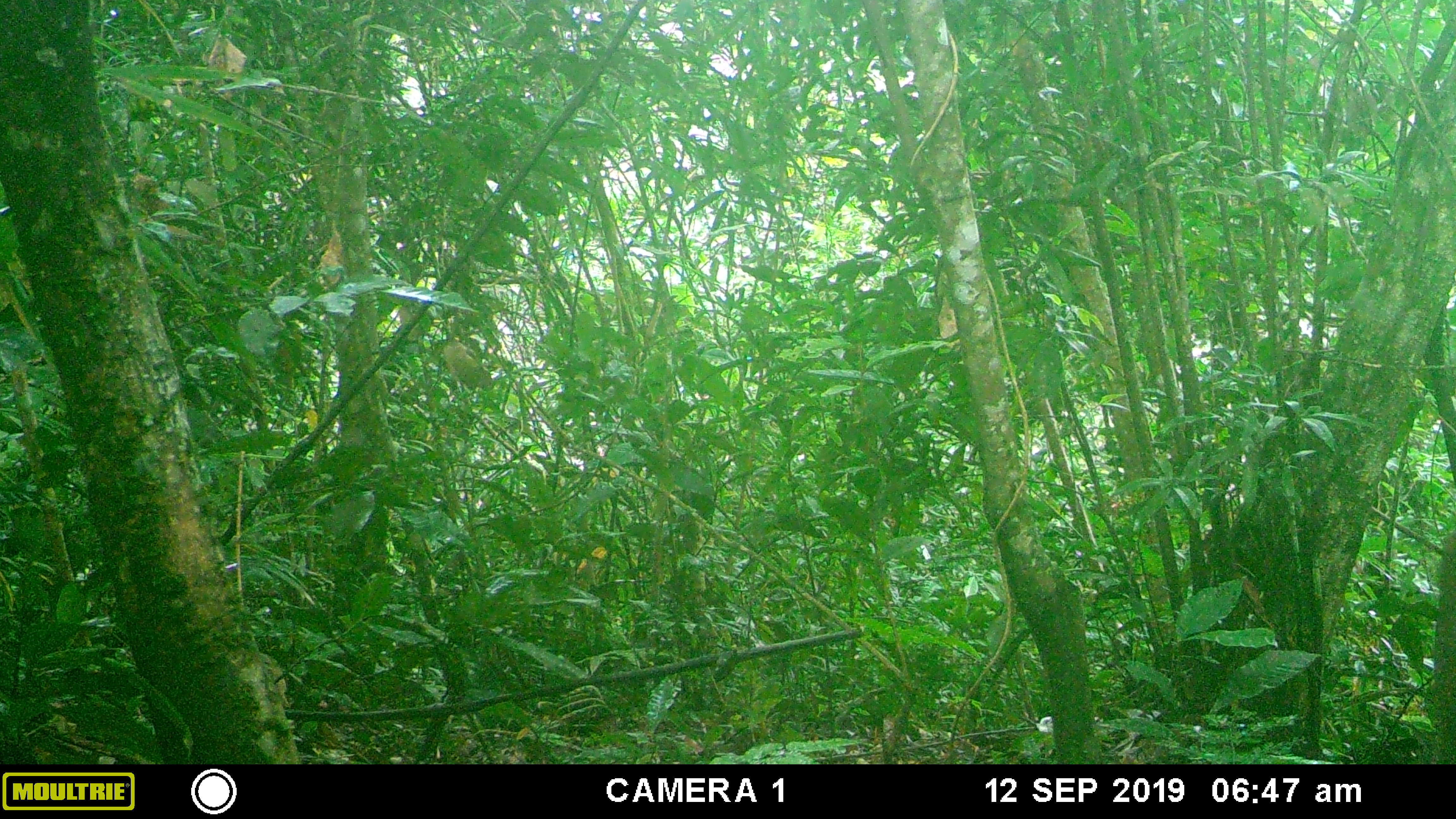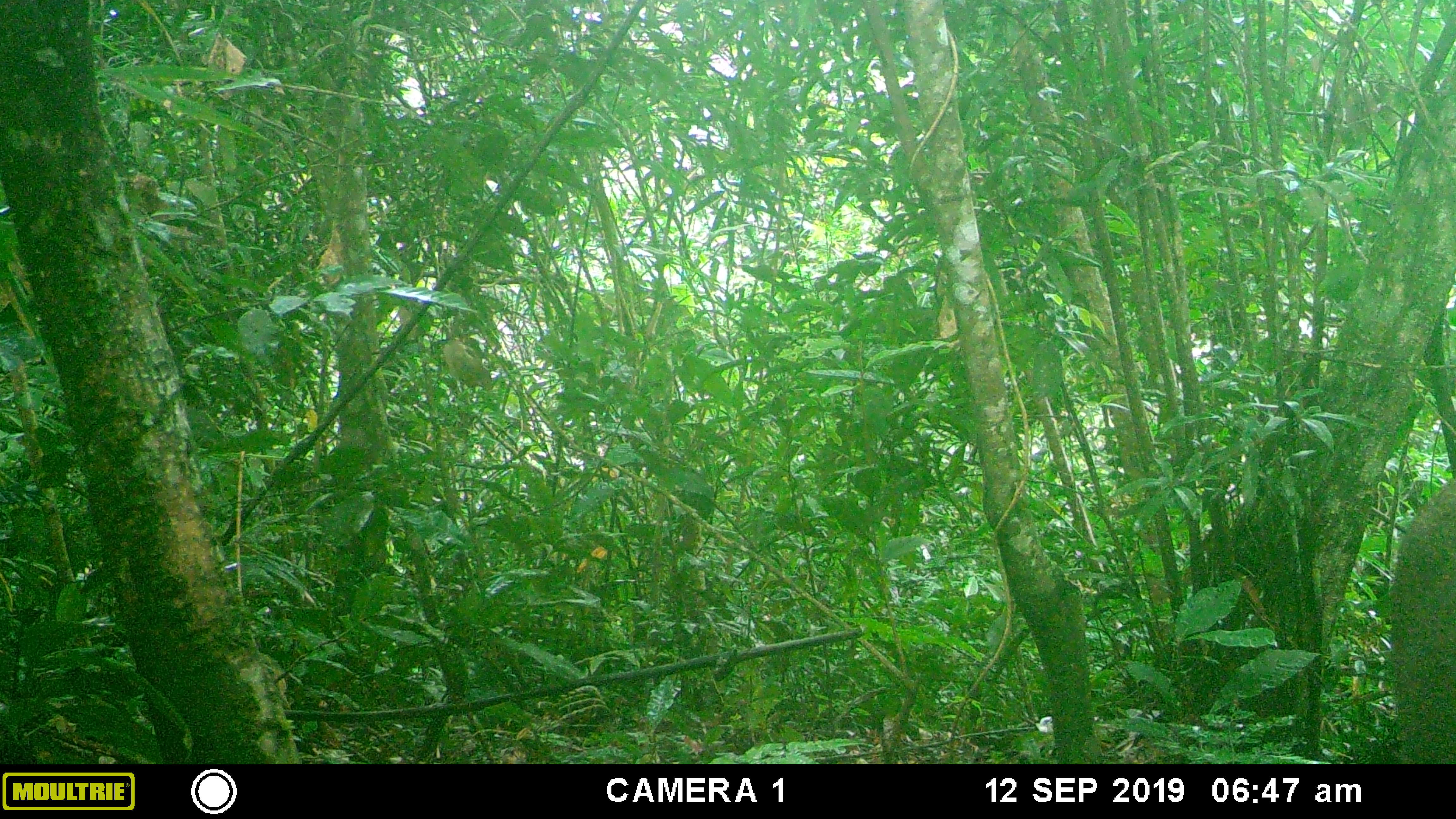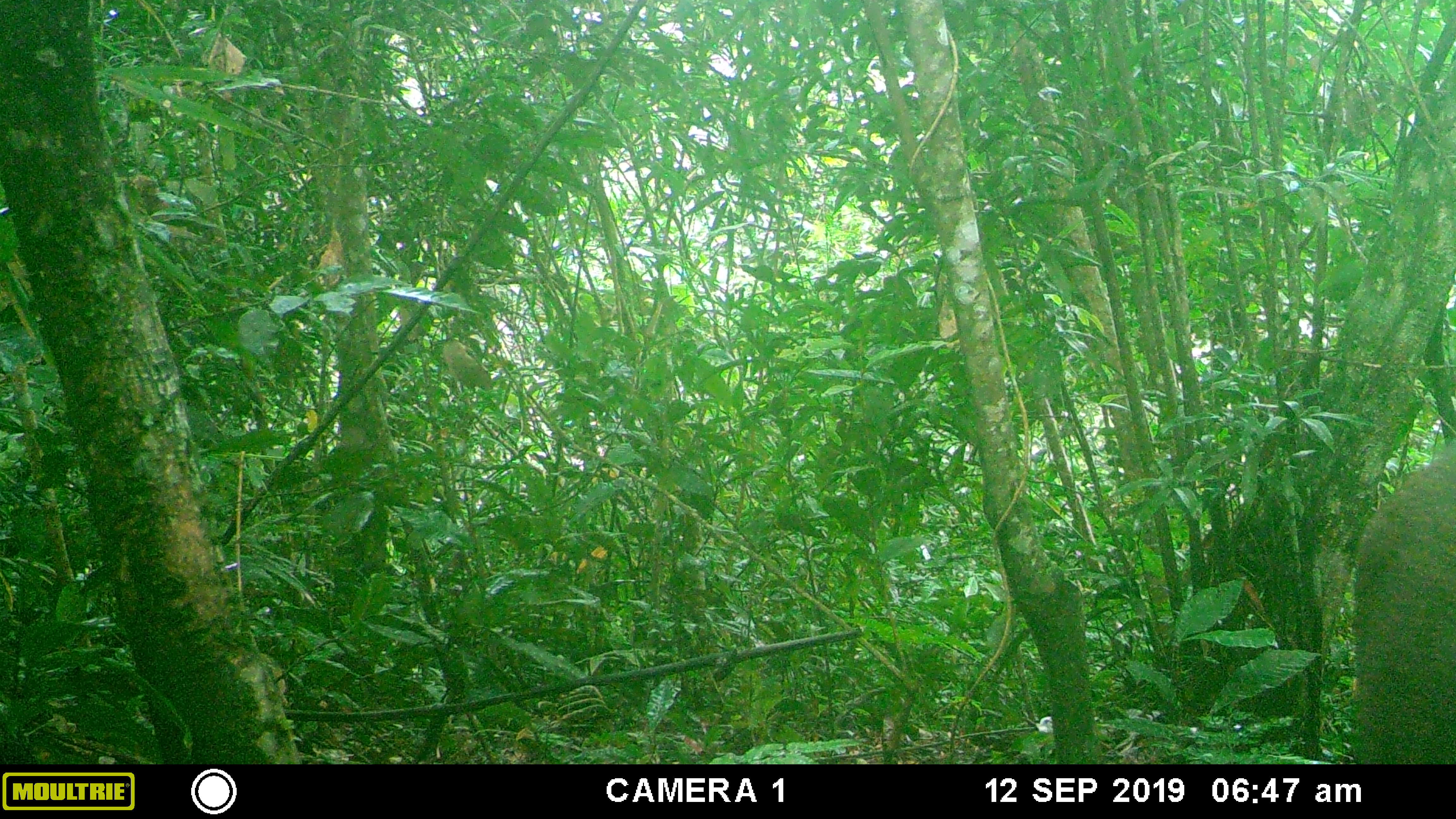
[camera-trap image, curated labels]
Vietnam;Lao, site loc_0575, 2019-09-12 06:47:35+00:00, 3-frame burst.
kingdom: Animalia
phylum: Chordata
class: Mammalia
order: Artiodactyla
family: Suidae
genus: Sus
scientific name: Sus scrofa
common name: eurasian wild pig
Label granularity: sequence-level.